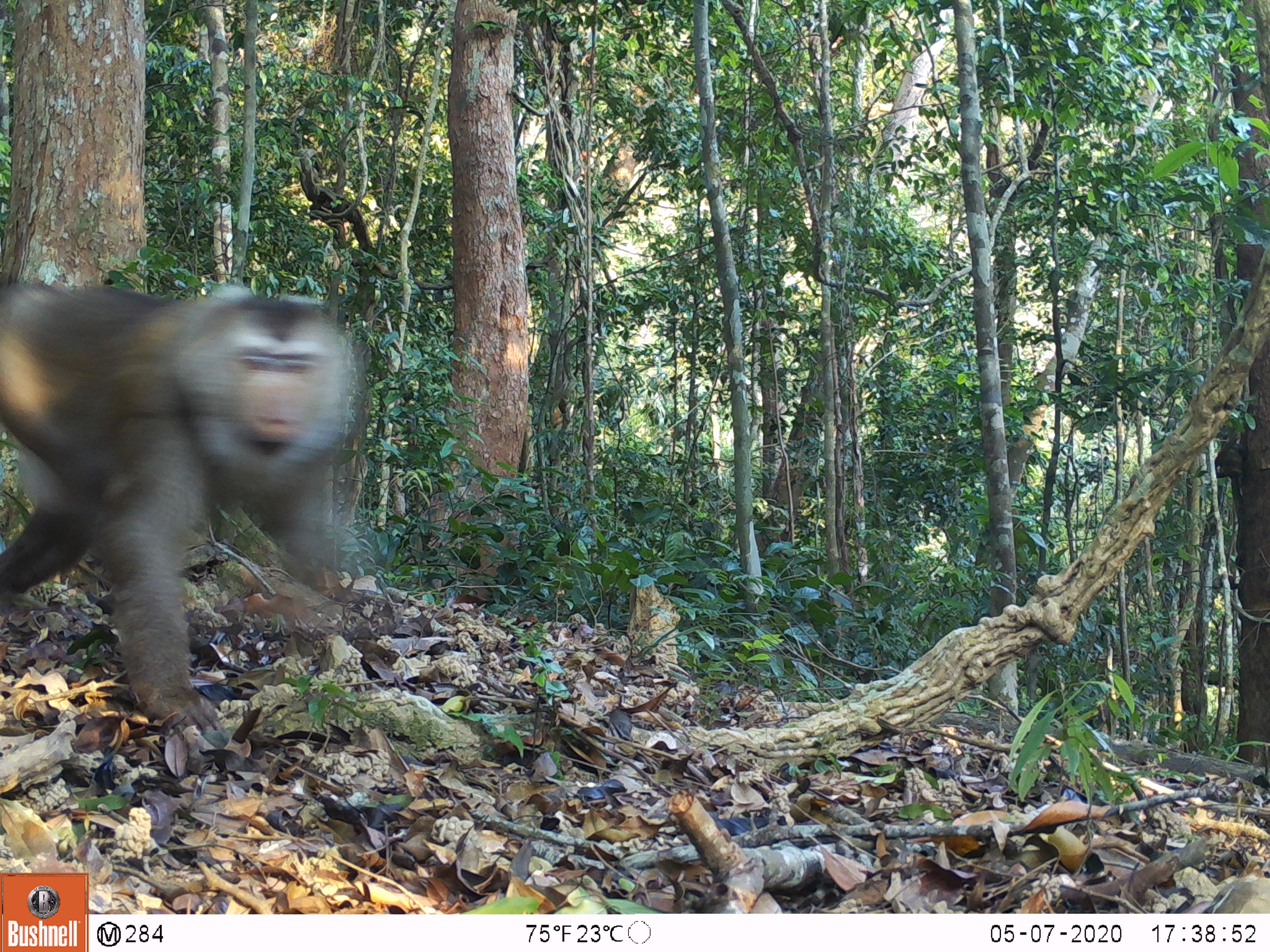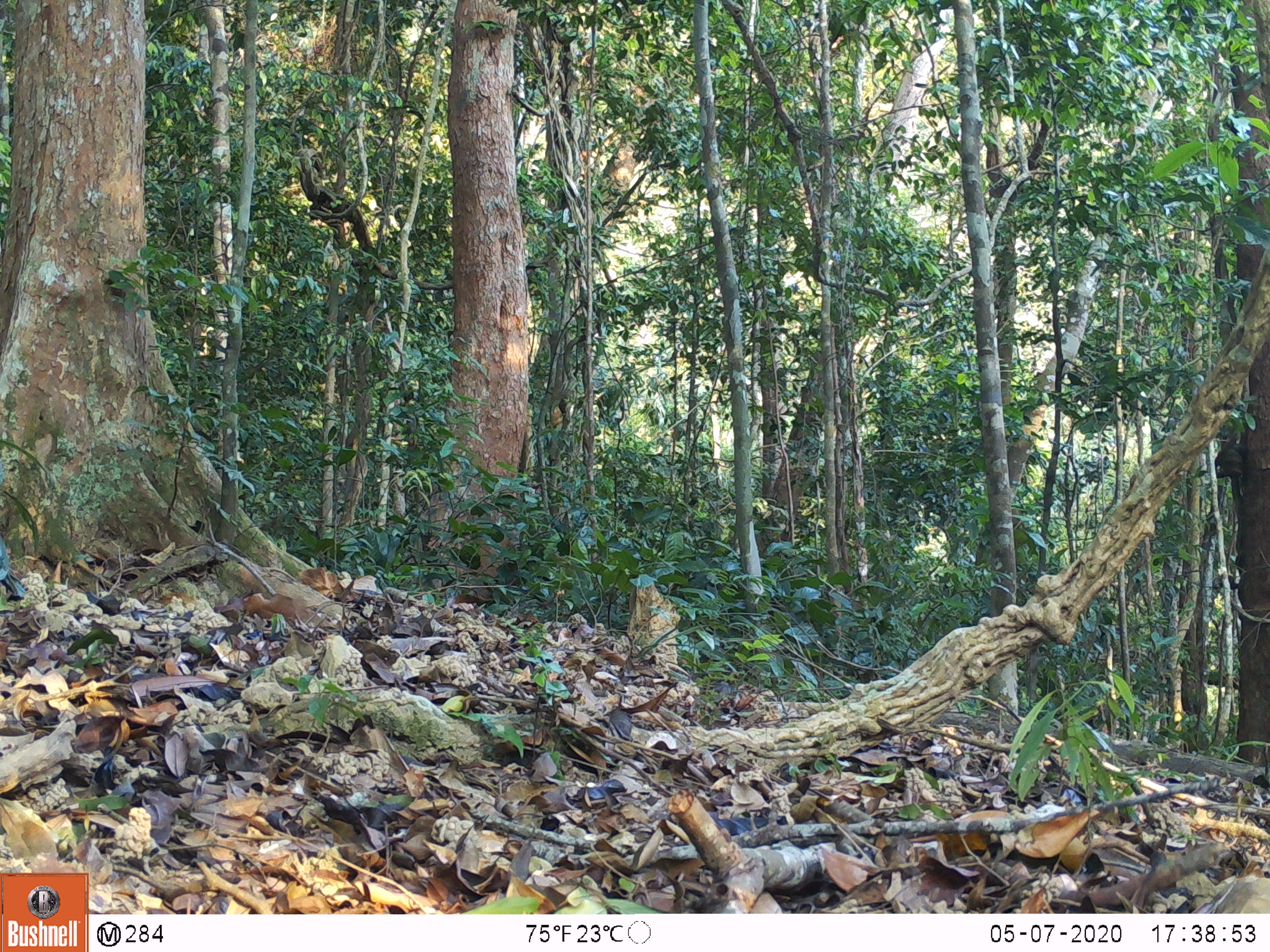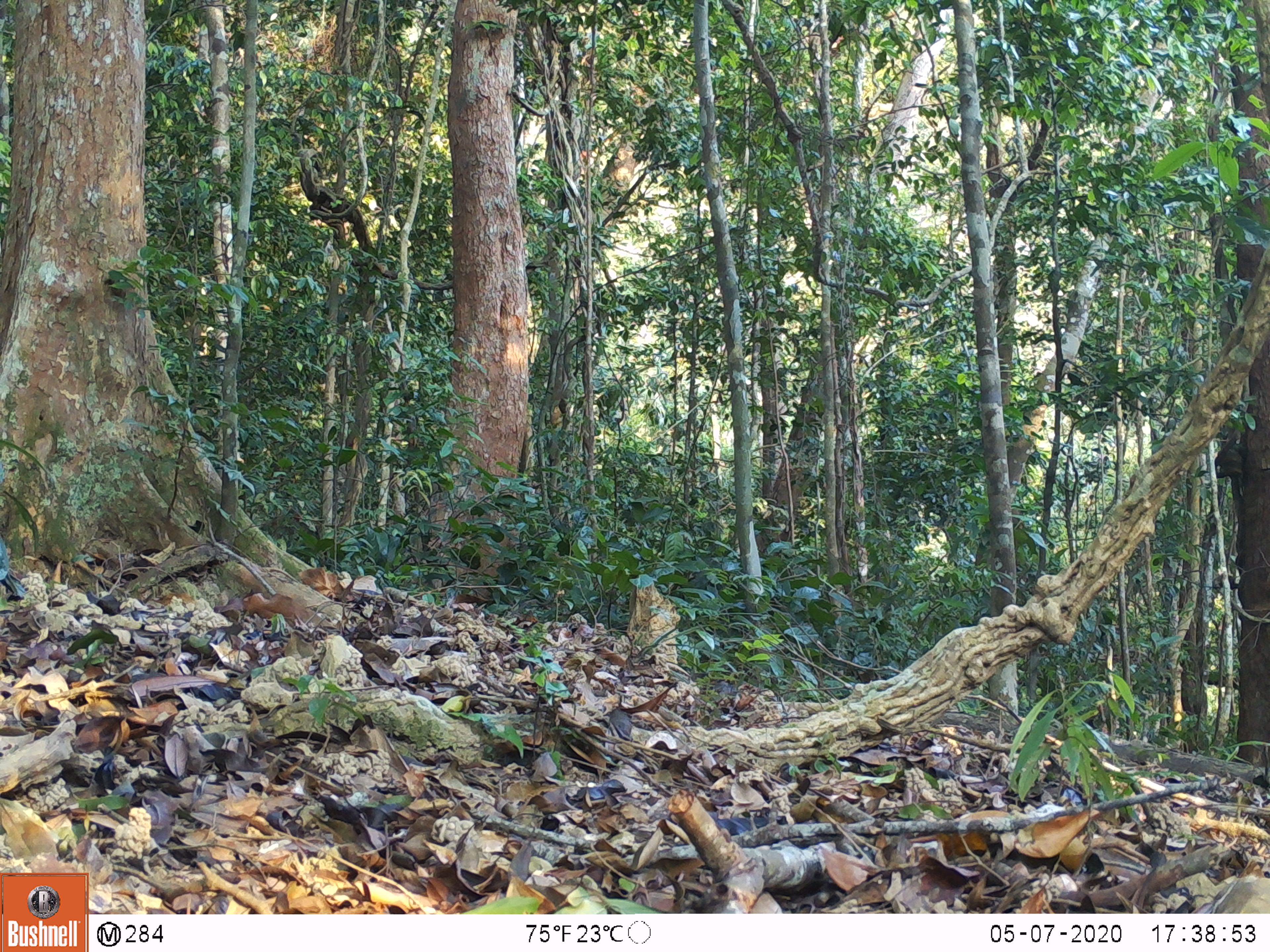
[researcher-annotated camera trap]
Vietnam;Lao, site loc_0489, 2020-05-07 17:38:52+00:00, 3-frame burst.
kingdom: Animalia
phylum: Chordata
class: Mammalia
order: Primates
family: Cercopithecidae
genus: Macaca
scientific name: Macaca nemestrina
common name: pig-tailed macaque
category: pig tailed macaque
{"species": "pig tailed macaque (pig-tailed macaque) (Macaca nemestrina)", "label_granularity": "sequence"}